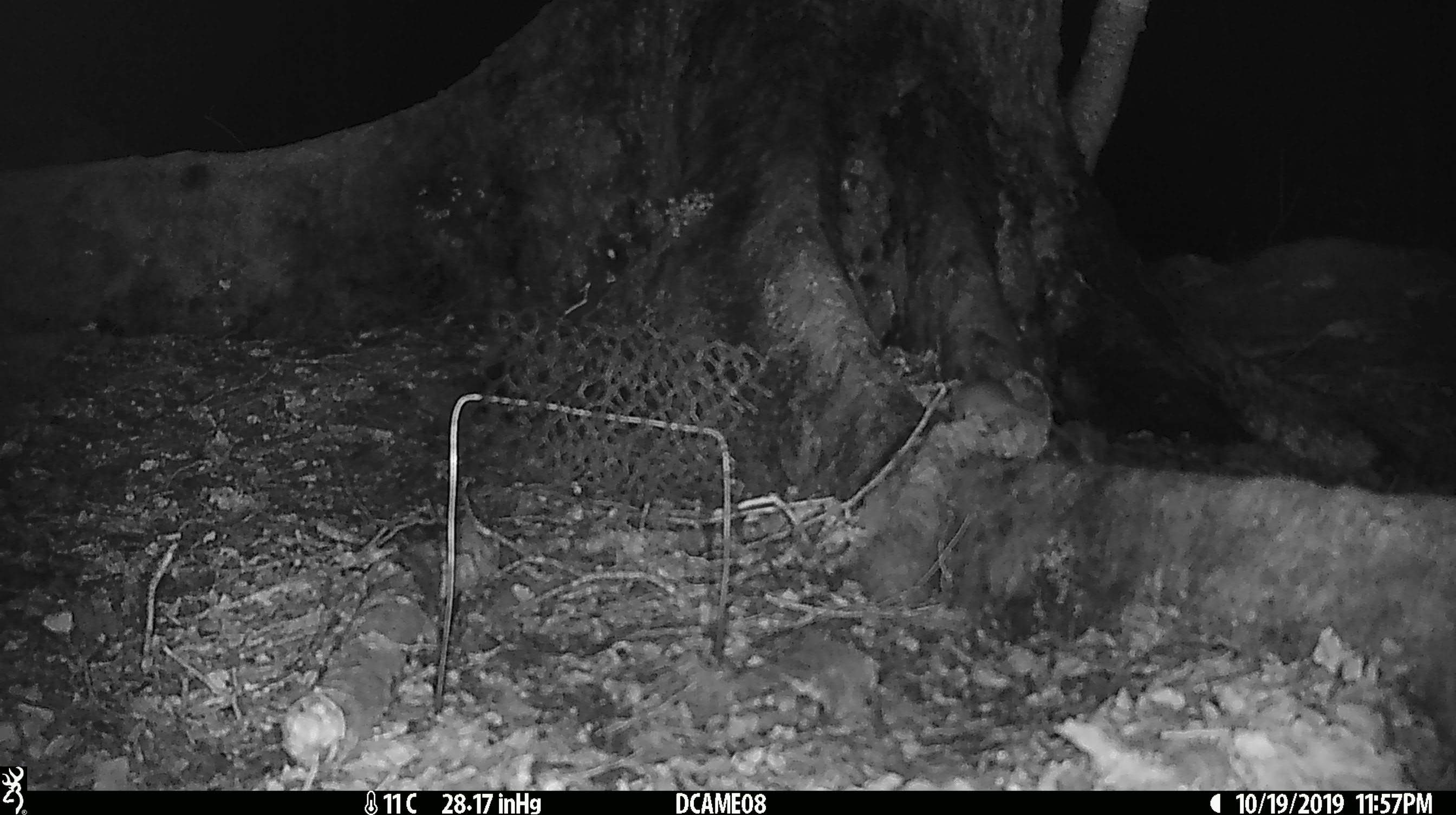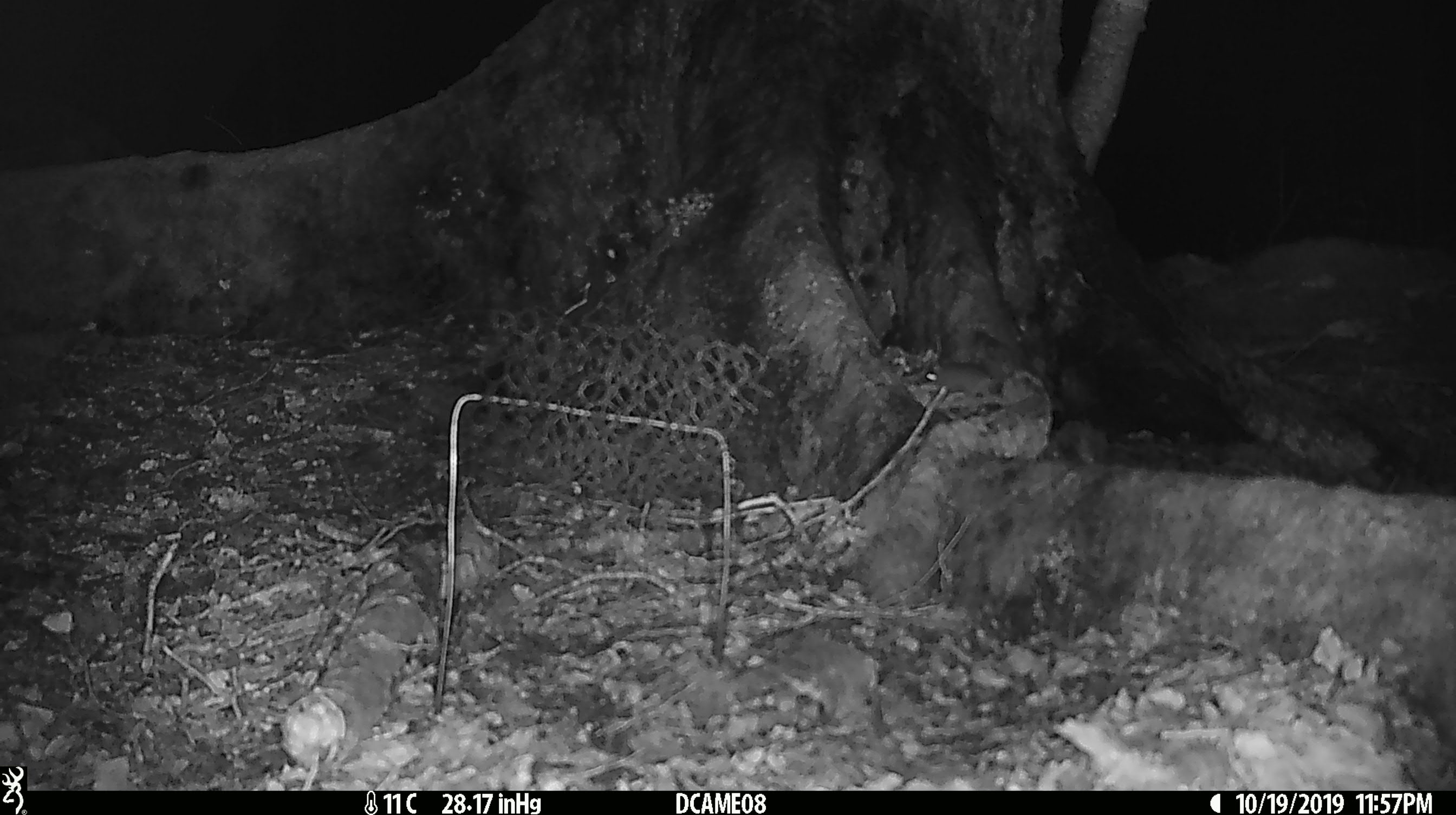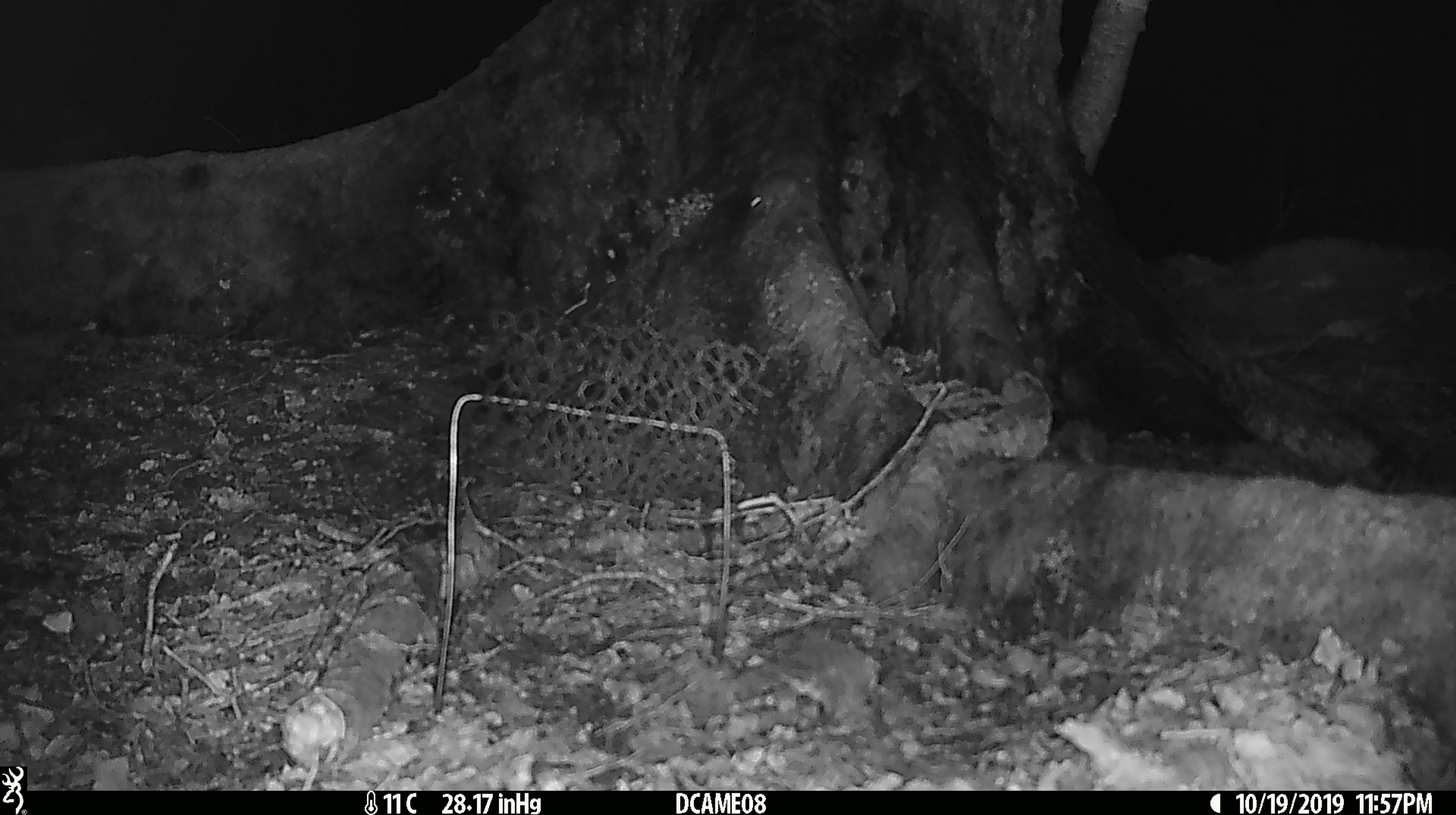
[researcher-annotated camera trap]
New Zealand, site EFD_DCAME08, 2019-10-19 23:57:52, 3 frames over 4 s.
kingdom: Animalia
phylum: Chordata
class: Mammalia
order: Rodentia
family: Muridae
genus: Mus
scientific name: Mus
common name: mouse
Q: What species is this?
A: Mouse (Mus).